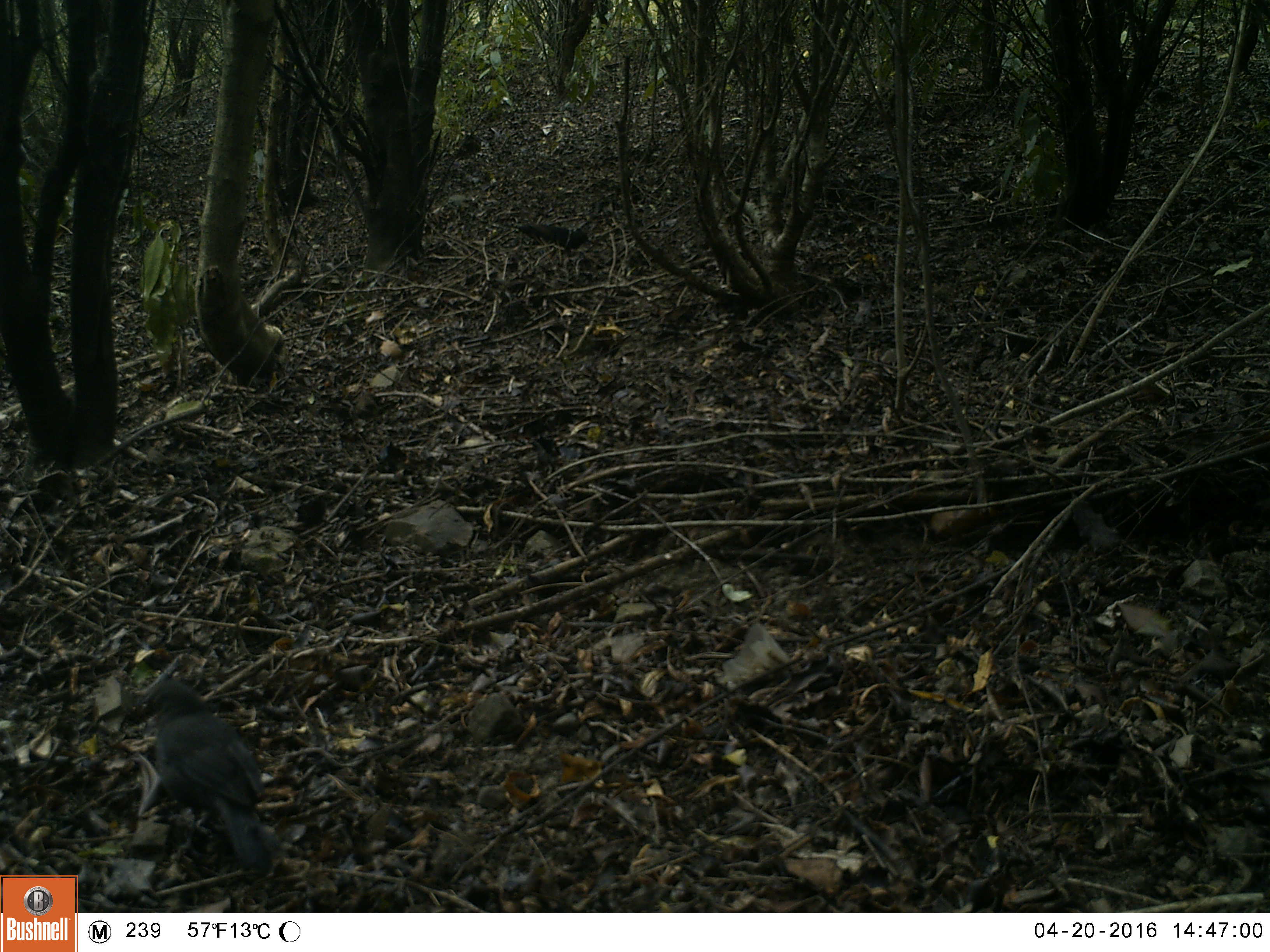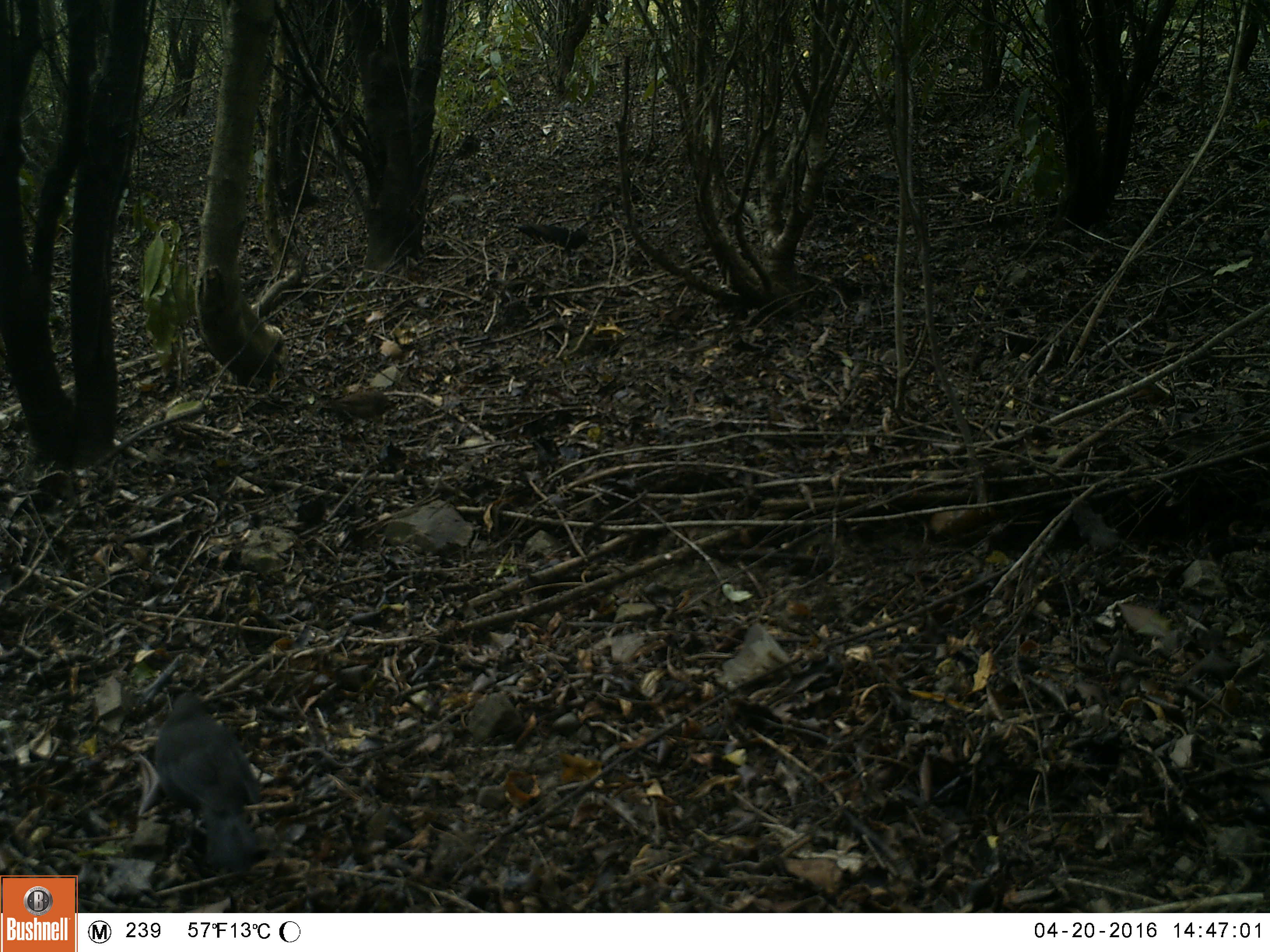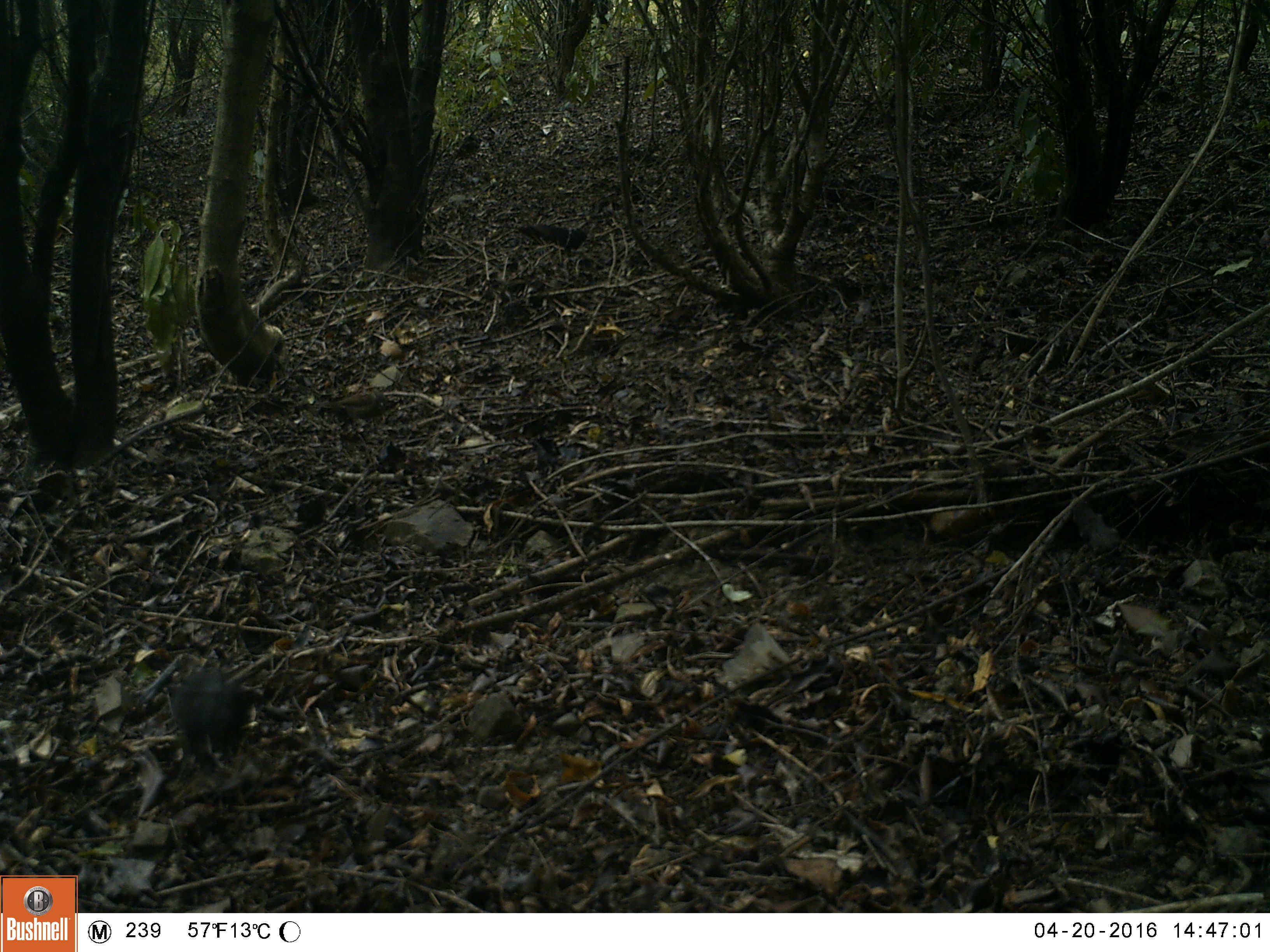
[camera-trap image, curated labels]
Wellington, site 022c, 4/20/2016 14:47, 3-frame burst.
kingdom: Animalia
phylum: Chordata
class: Aves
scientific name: Aves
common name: bird